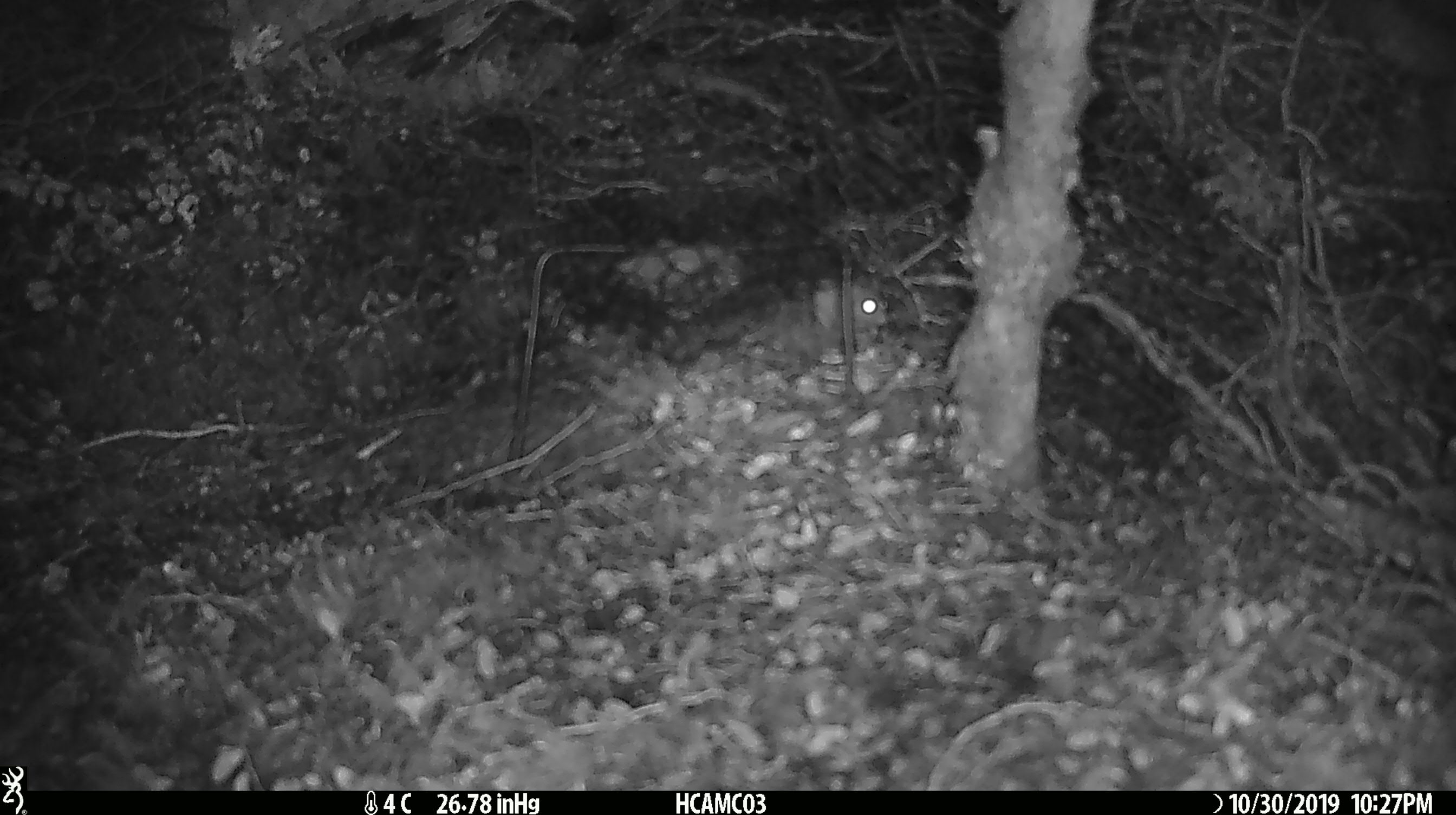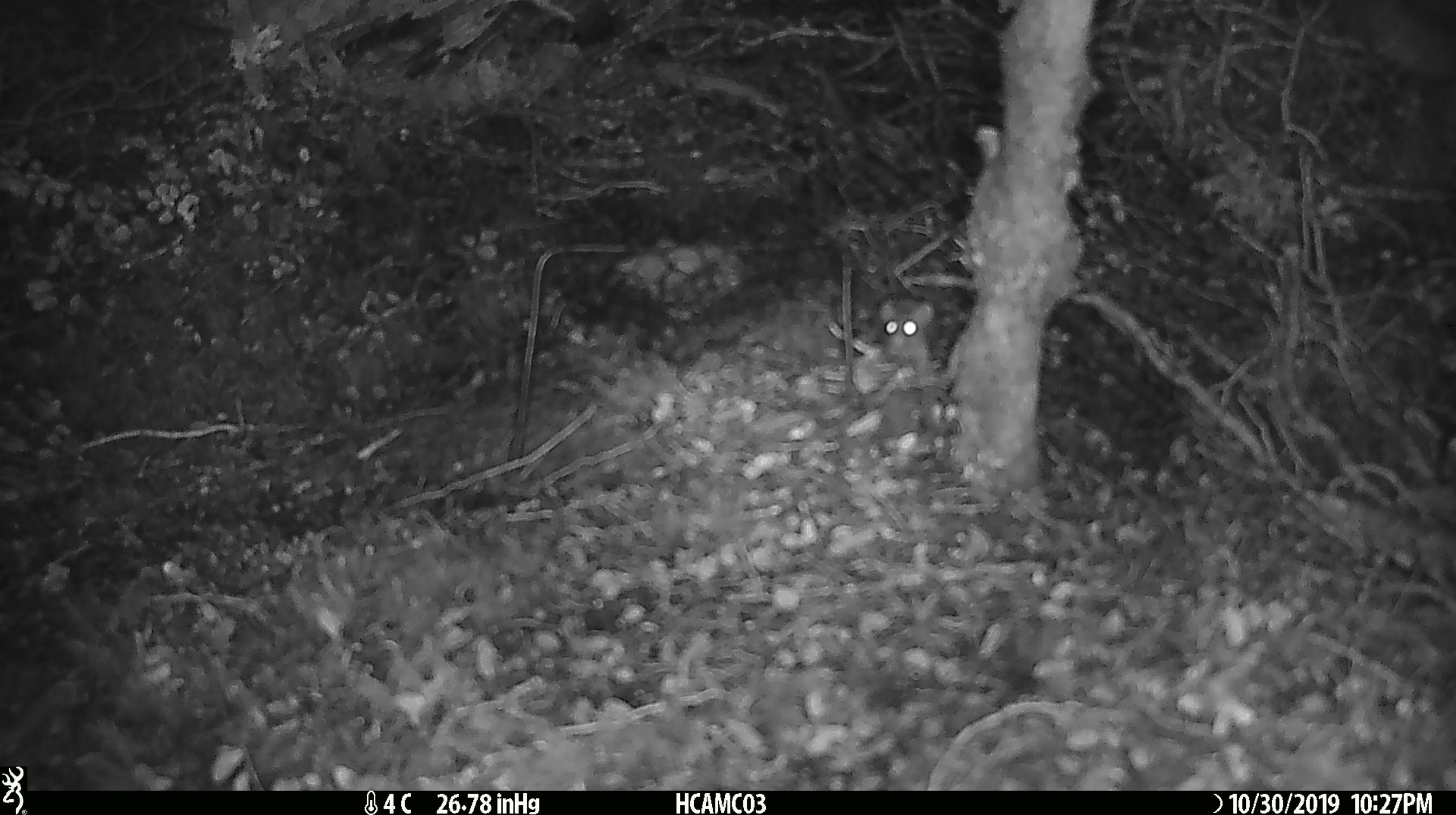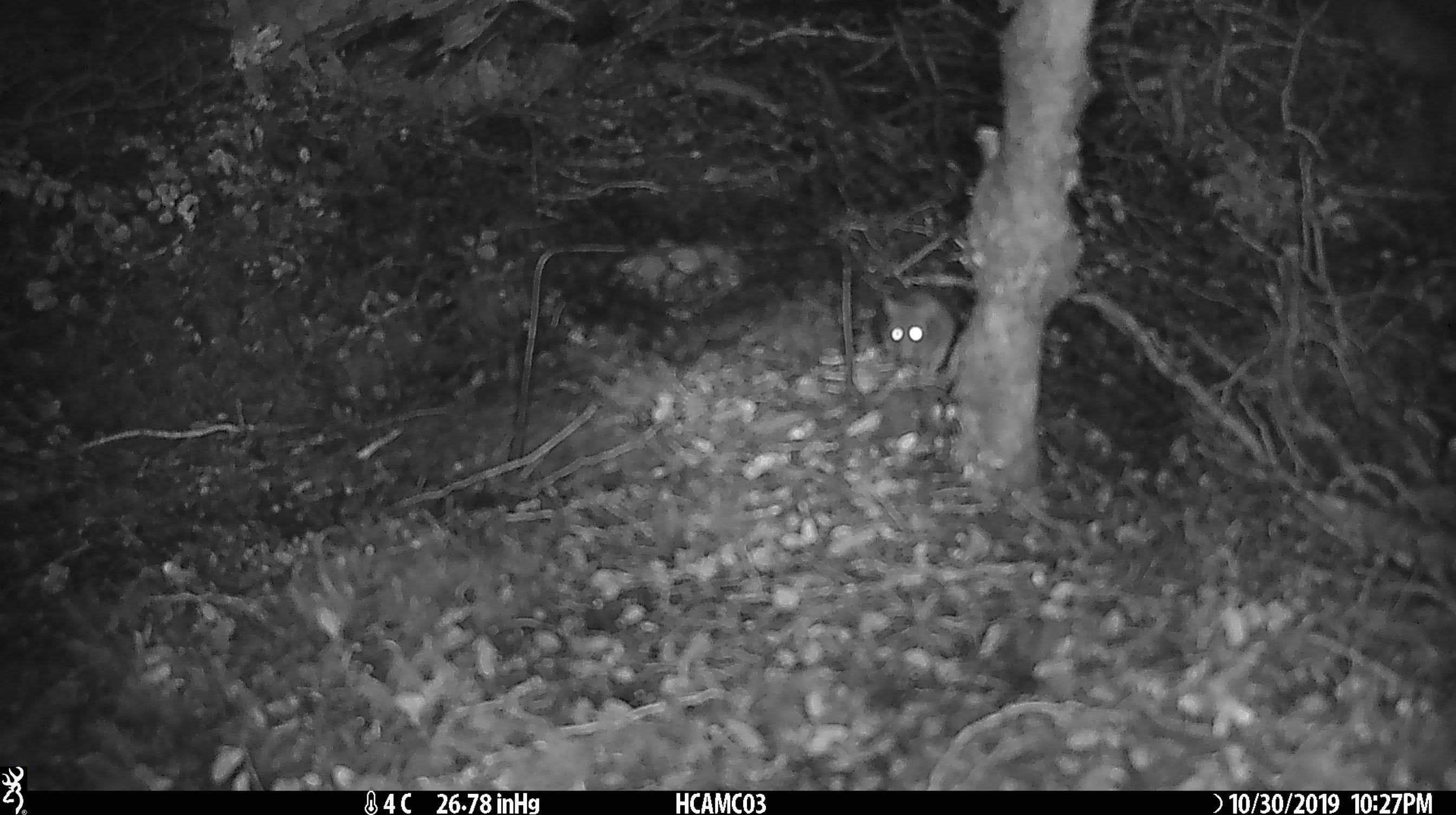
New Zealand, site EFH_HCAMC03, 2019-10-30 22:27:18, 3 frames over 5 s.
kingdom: Animalia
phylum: Chordata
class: Mammalia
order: Rodentia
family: Muridae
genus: Mus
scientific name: Mus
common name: mouse